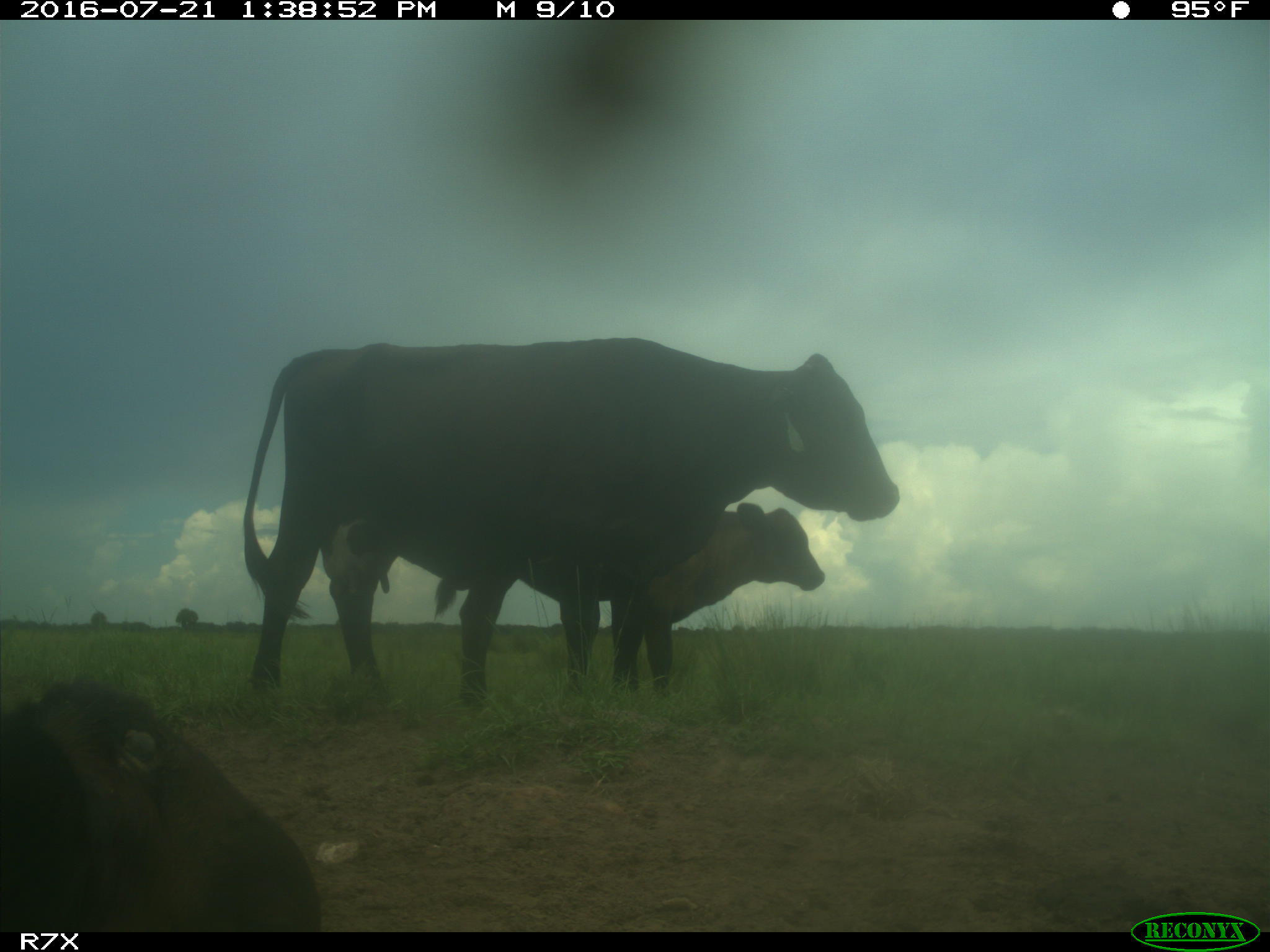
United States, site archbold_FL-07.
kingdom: Animalia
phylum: Chordata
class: Mammalia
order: Artiodactyla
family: Bovidae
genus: Bos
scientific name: Bos taurus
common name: domestic cow